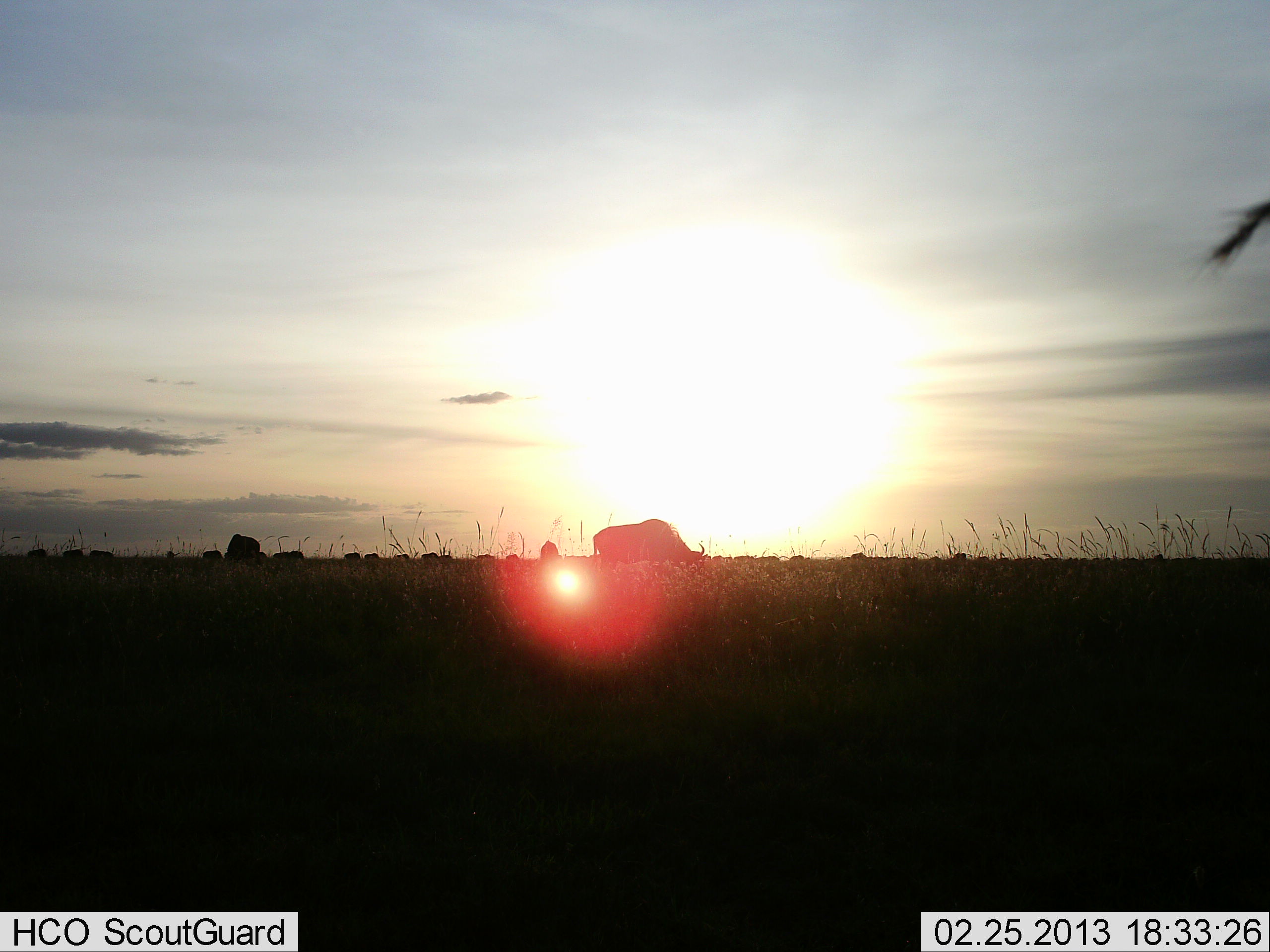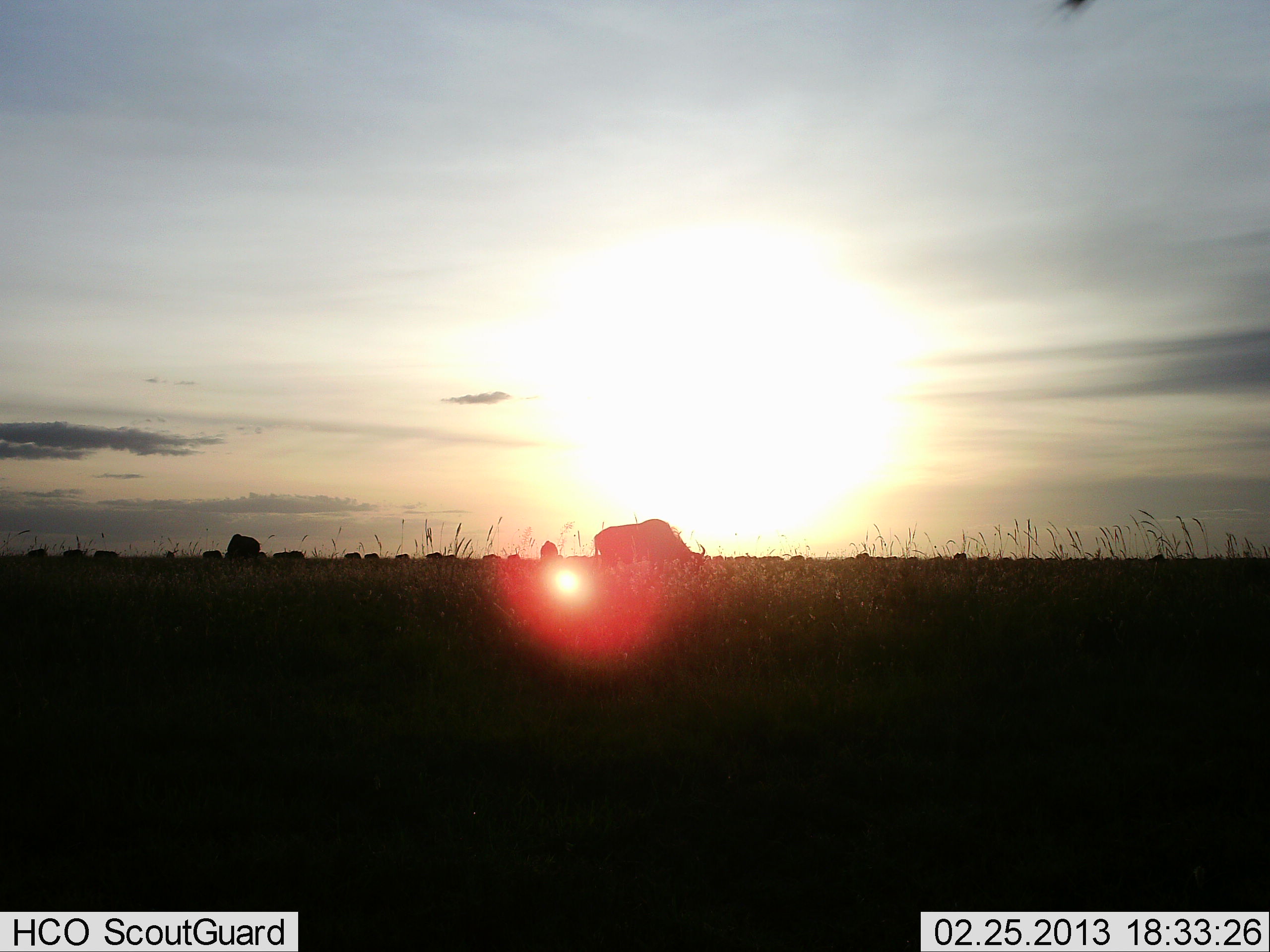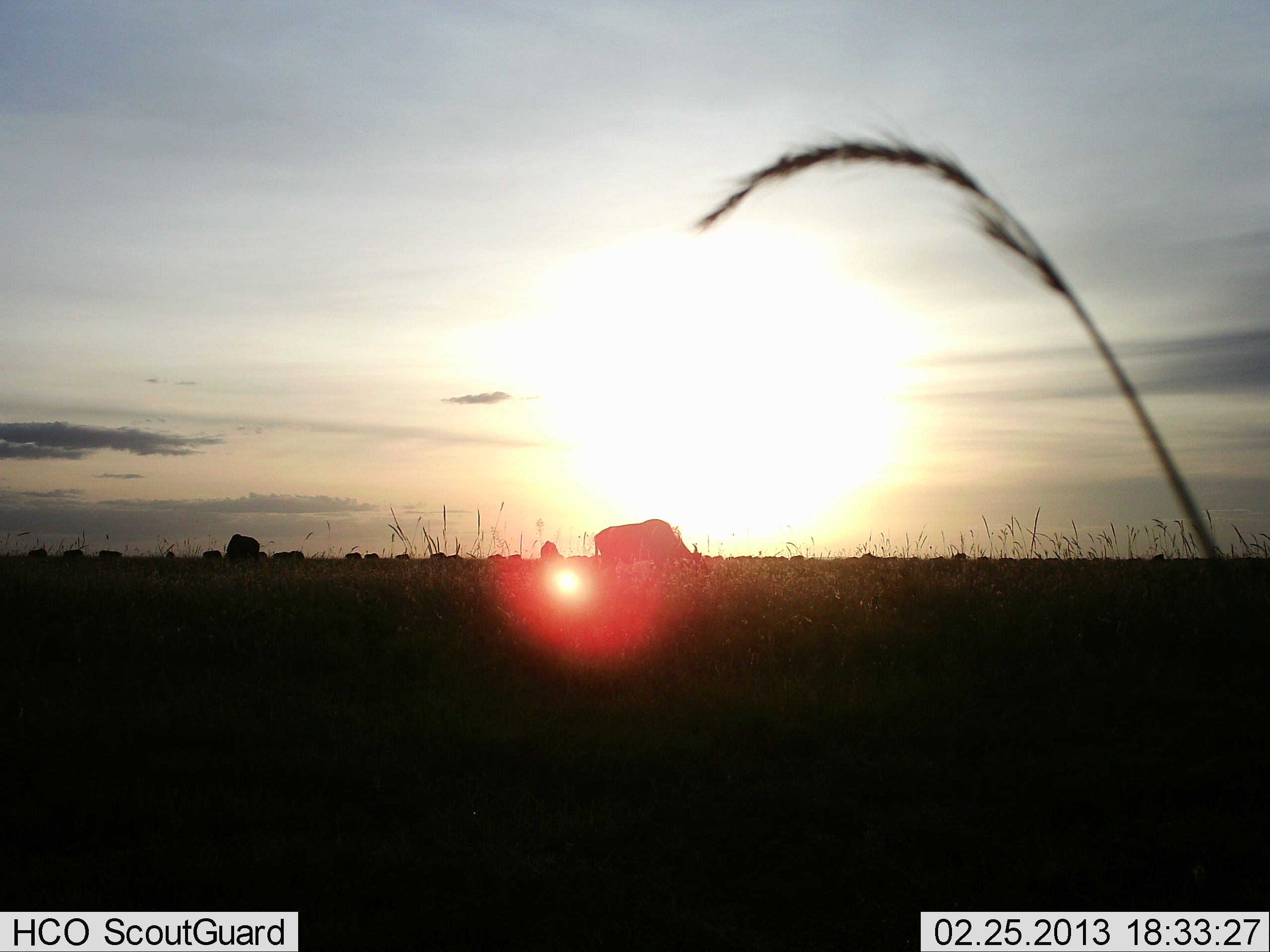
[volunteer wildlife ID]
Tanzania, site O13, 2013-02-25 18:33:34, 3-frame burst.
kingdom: Animalia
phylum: Chordata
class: Mammalia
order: Artiodactyla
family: Bovidae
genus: Connochaetes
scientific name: Connochaetes taurinus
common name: blue wildebeest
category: wildebeest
Wildebeest (blue wildebeest) (Connochaetes taurinus), count 11-50. Behavior (volunteer vote fractions): standing 38%, resting 8%, moving 0%, interacting 0%. Young present (vote fraction): 0%. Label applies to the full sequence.